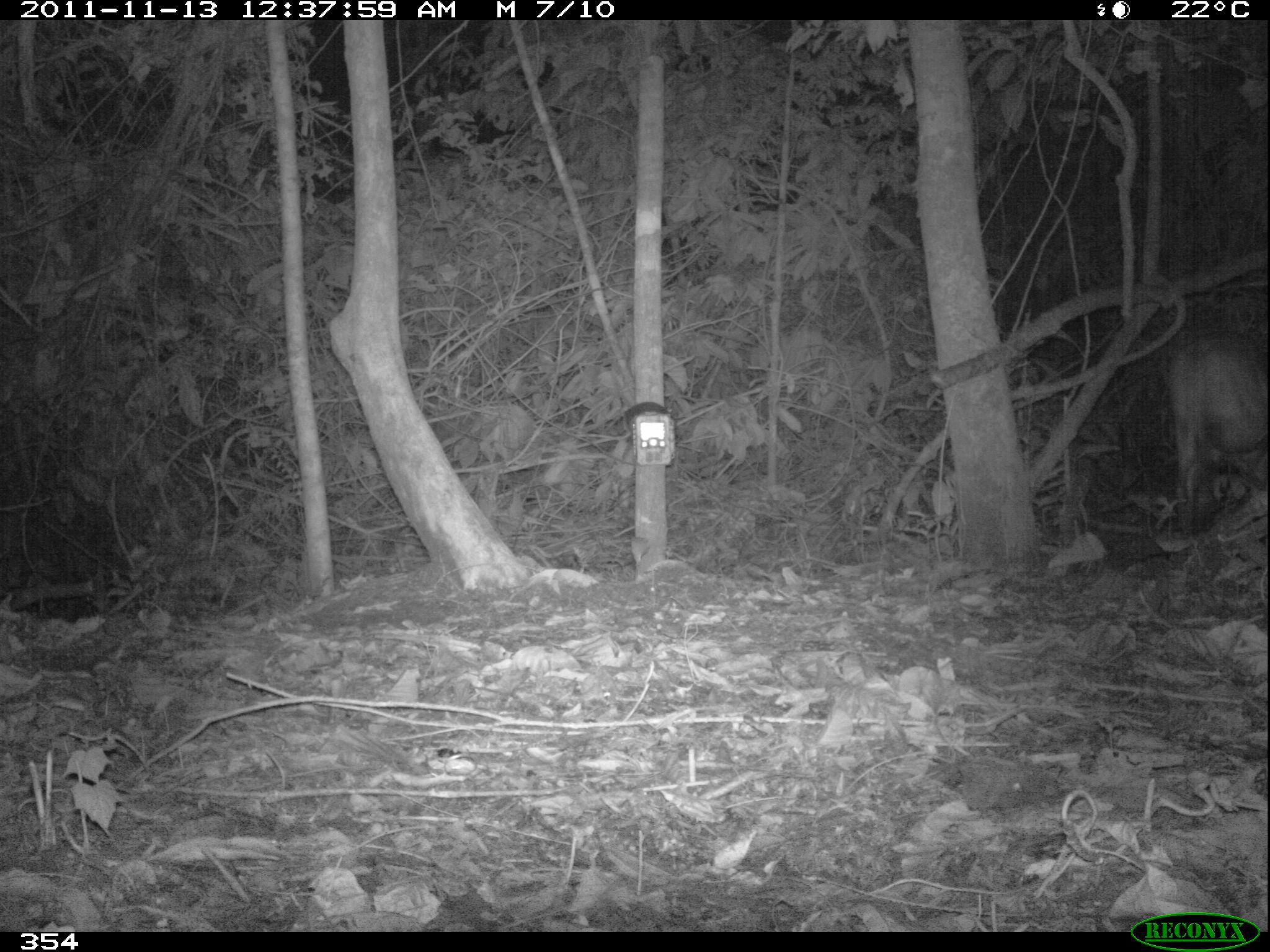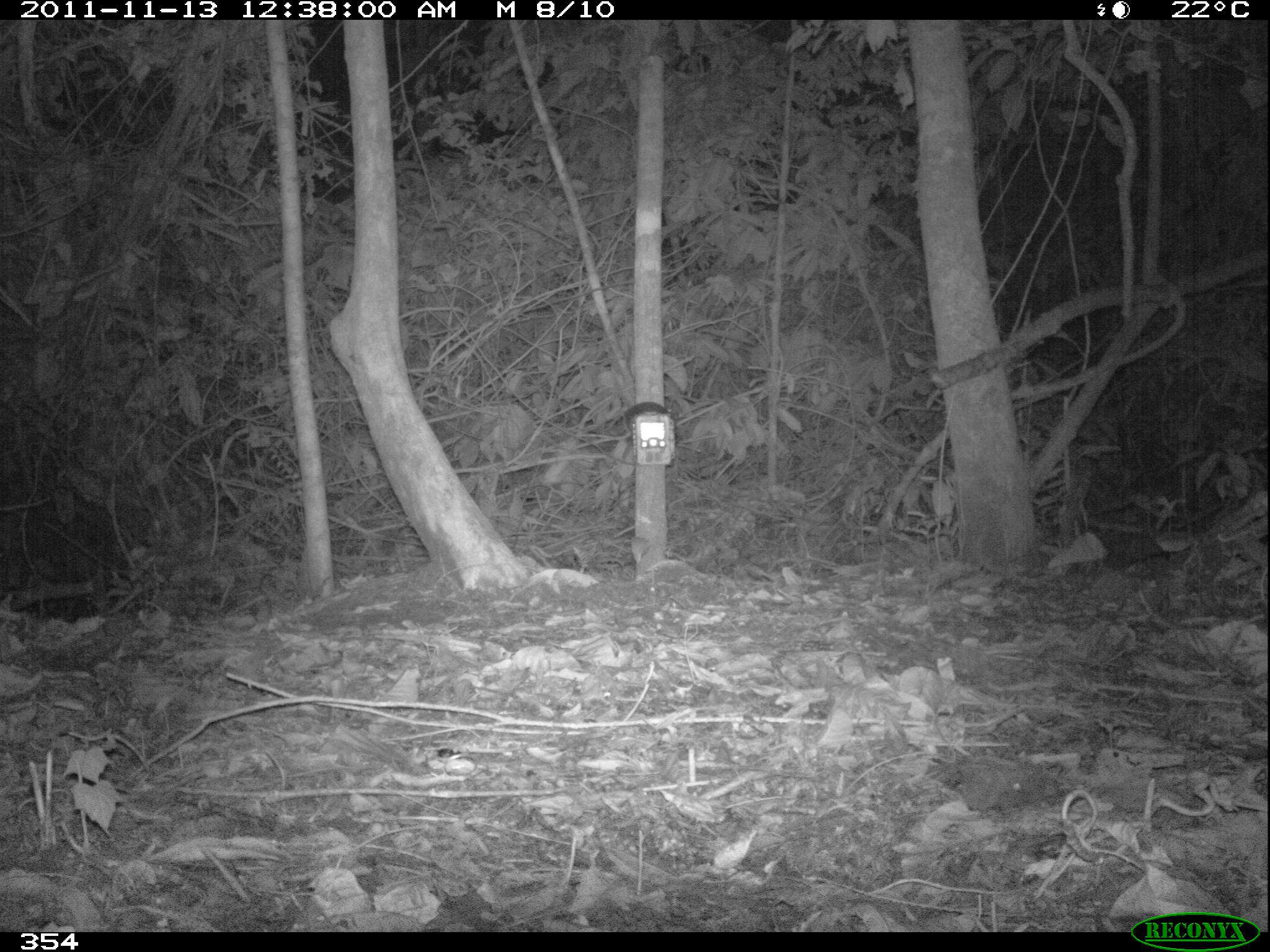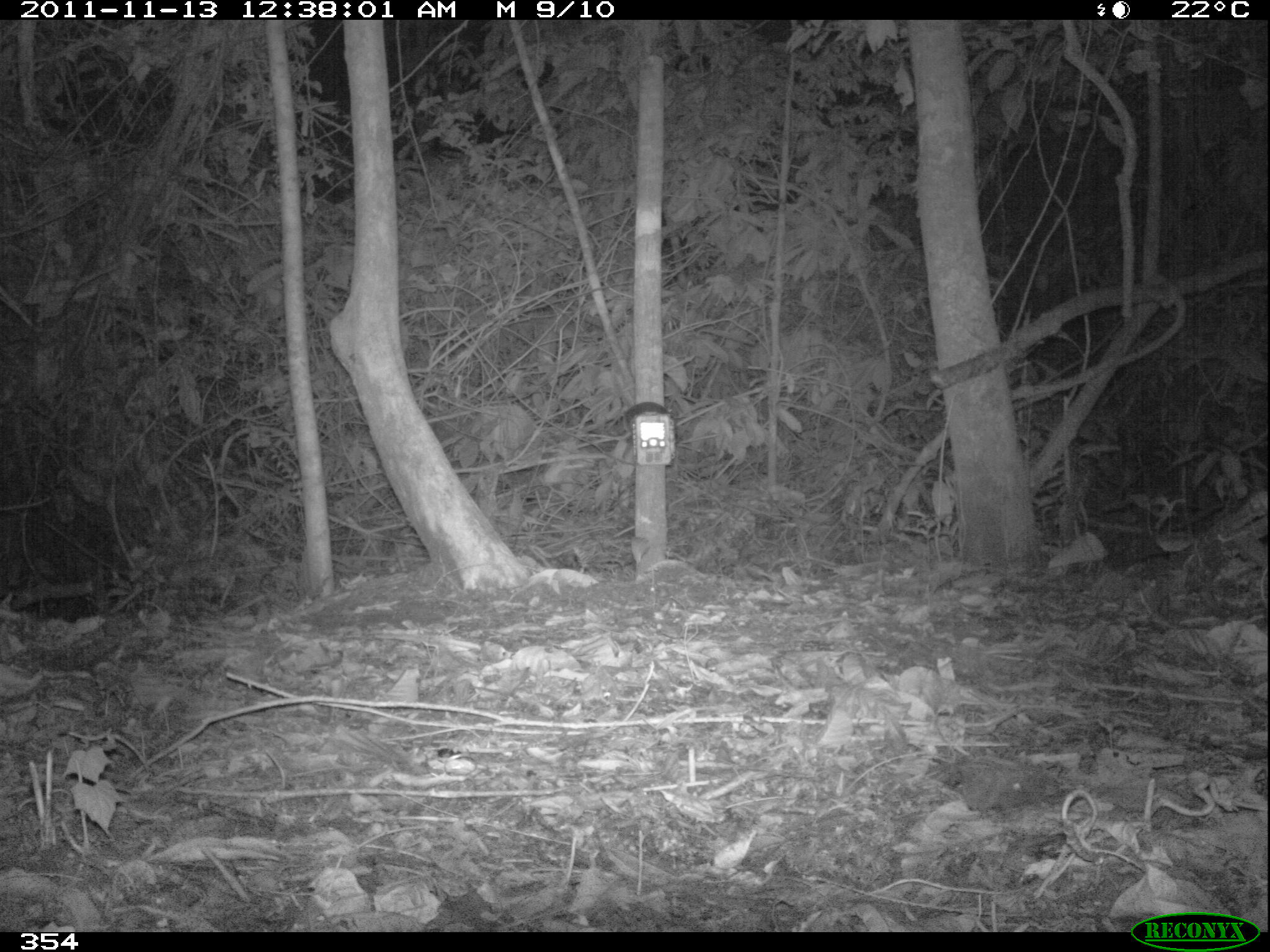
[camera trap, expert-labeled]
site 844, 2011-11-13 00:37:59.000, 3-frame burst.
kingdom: Animalia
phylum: Chordata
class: Mammalia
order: Artiodactyla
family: Cervidae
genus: Mazama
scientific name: Mazama americana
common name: red brocket